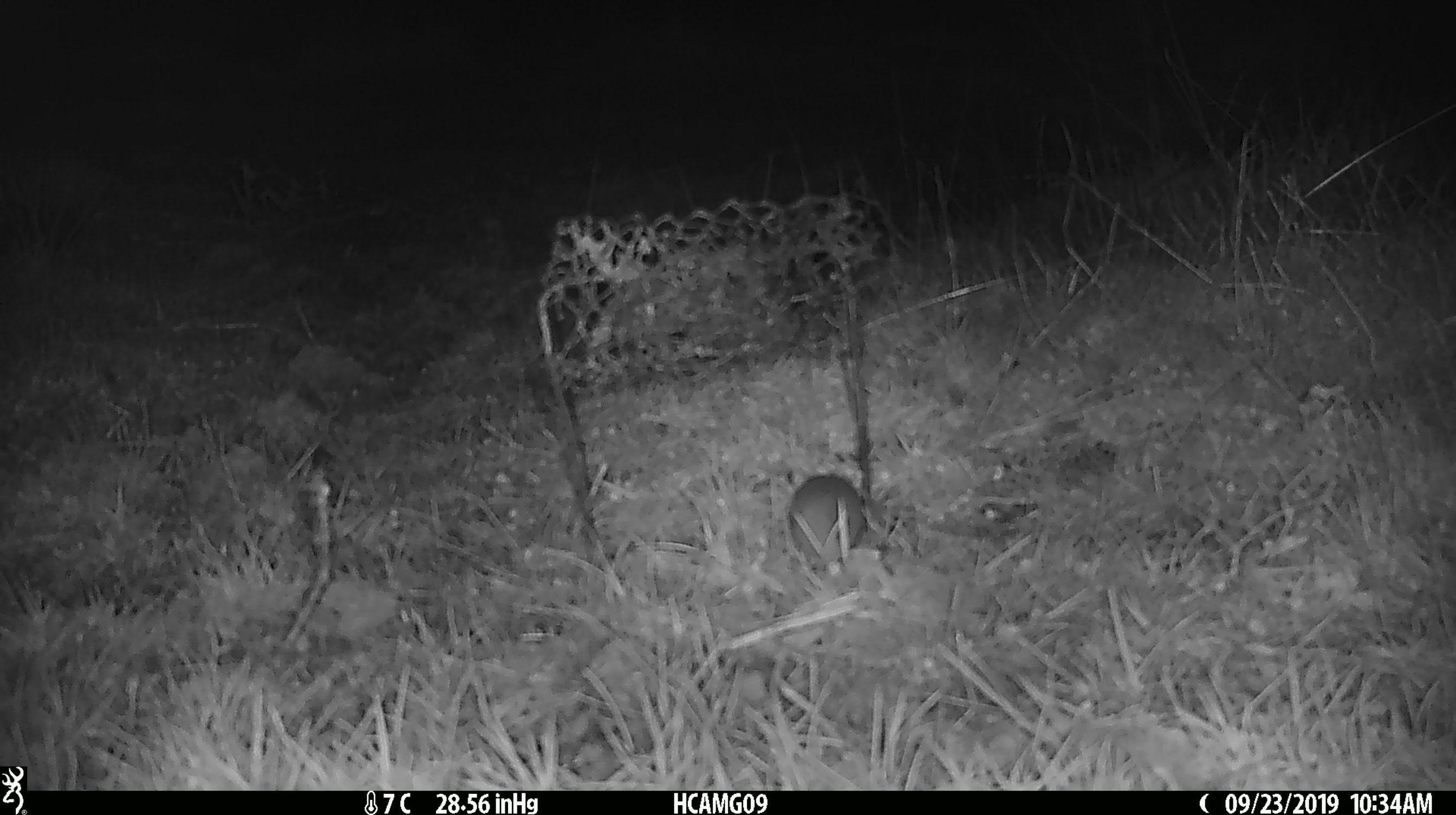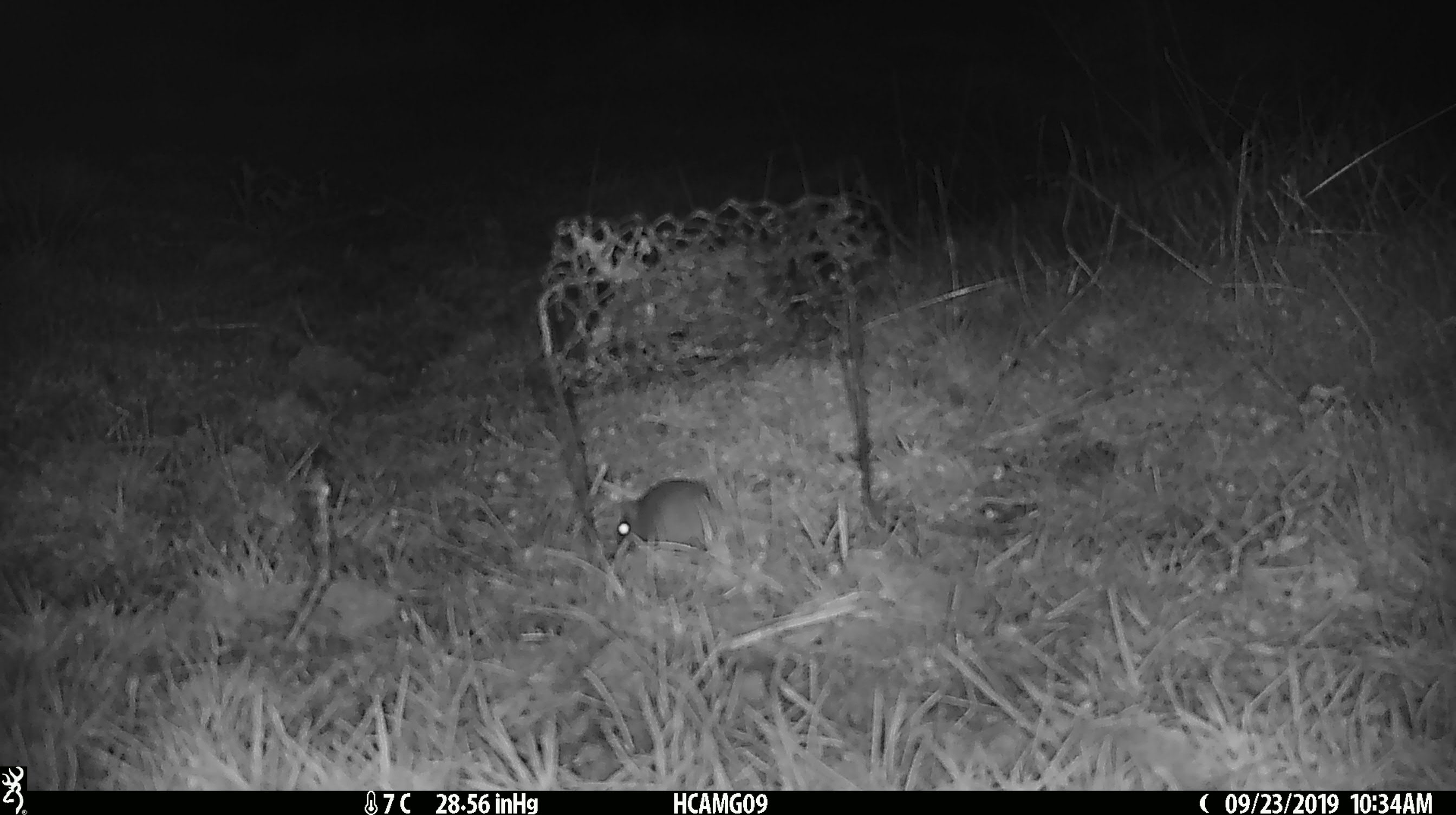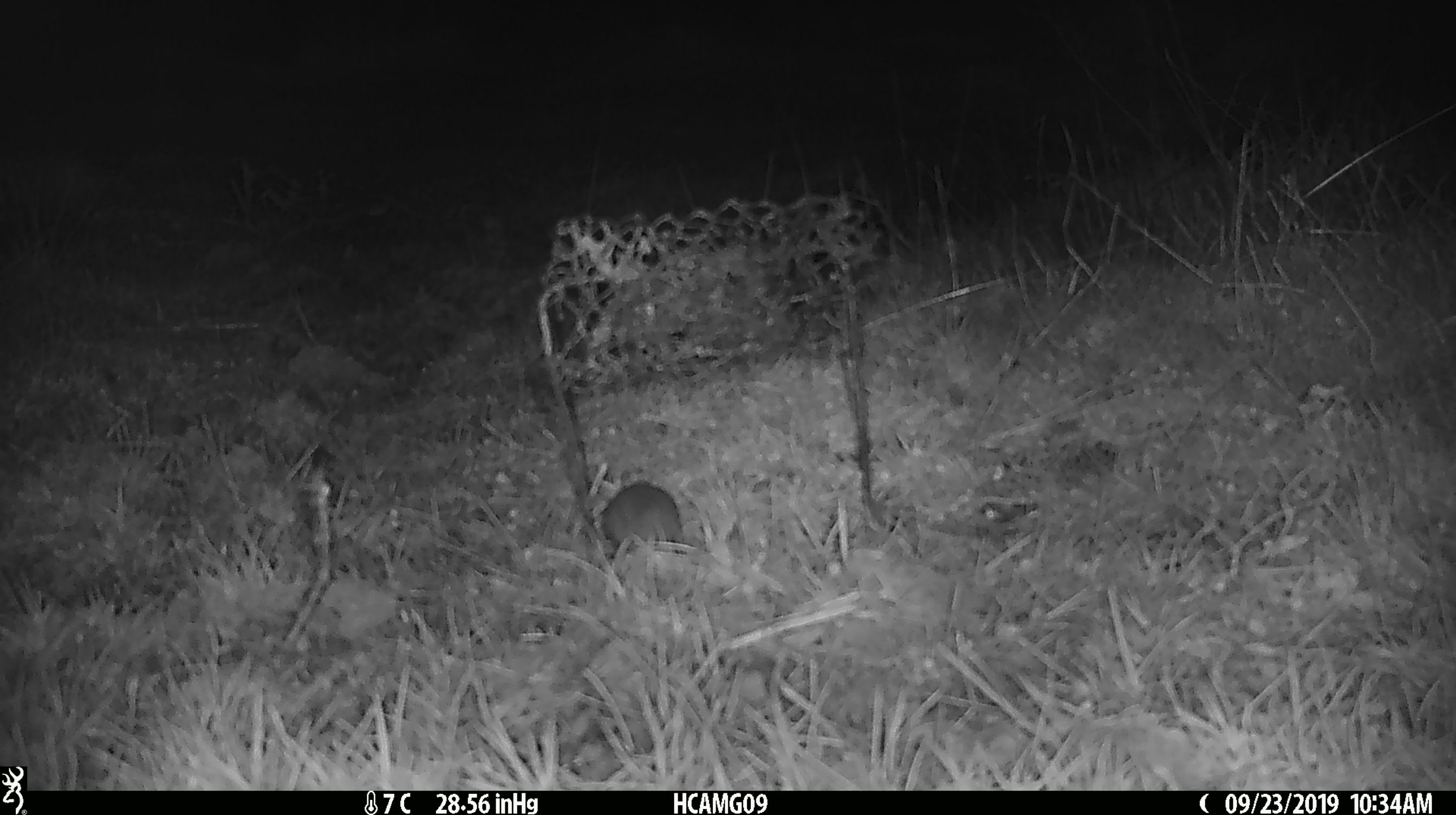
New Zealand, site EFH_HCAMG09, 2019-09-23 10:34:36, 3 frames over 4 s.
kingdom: Animalia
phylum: Chordata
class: Mammalia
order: Rodentia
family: Muridae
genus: Mus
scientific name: Mus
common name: mouse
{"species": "mouse (Mus)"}